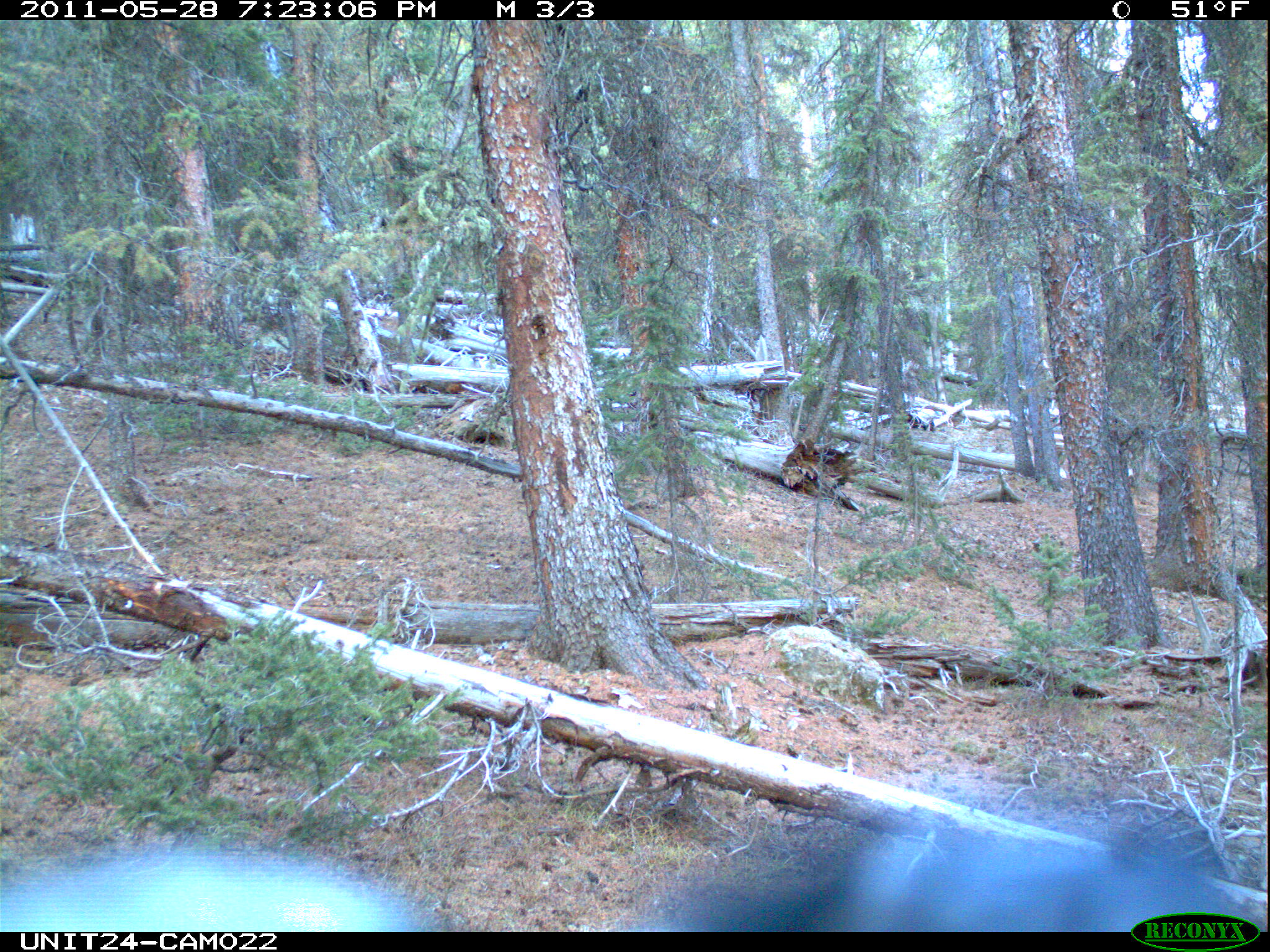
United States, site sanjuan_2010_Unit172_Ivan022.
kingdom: Animalia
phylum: Chordata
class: Aves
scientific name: Aves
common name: birds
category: unidentified bird